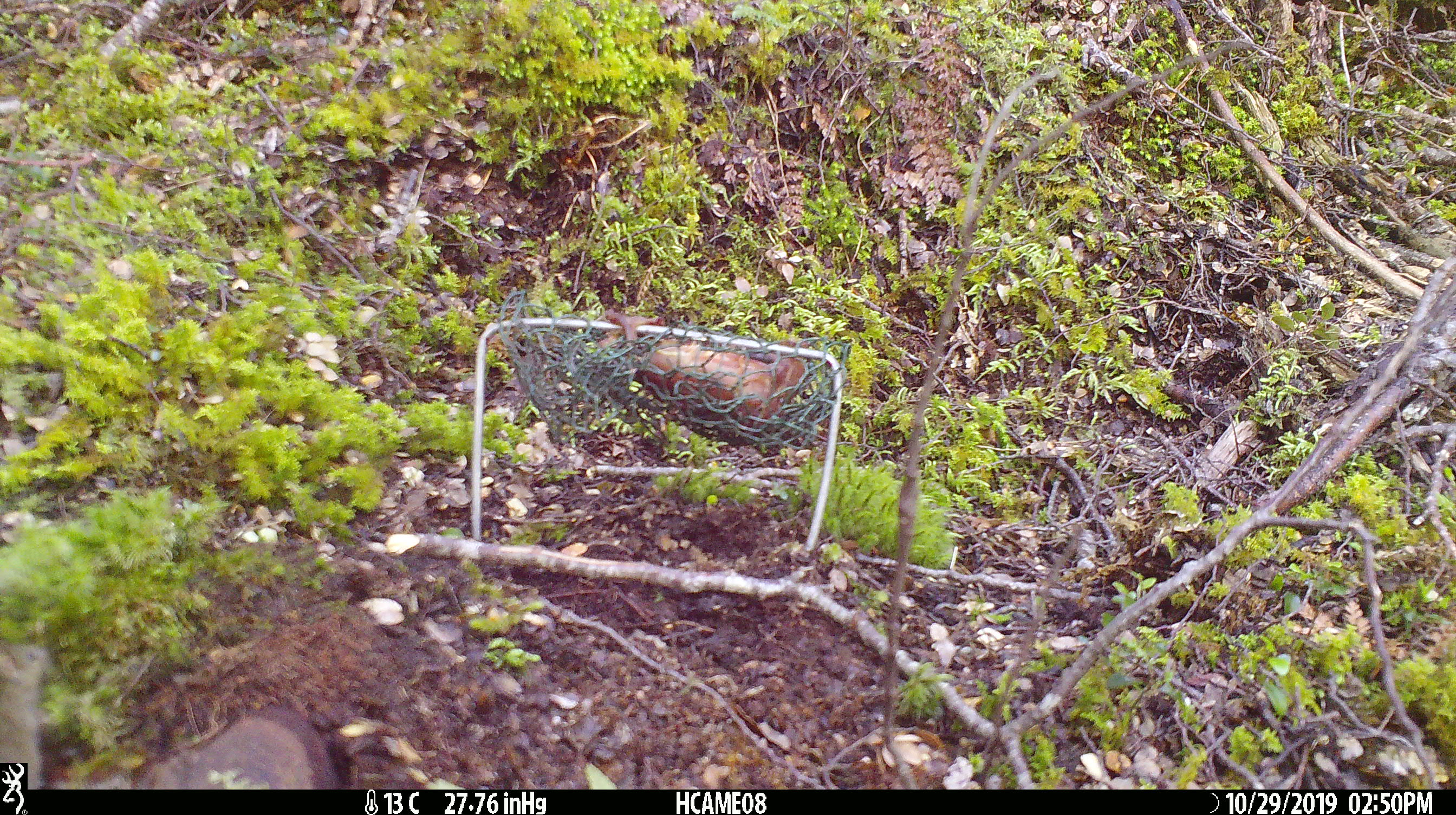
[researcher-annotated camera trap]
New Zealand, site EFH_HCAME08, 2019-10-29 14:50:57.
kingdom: Animalia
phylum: Chordata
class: Mammalia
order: Rodentia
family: Muridae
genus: Mus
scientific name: Mus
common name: mouse